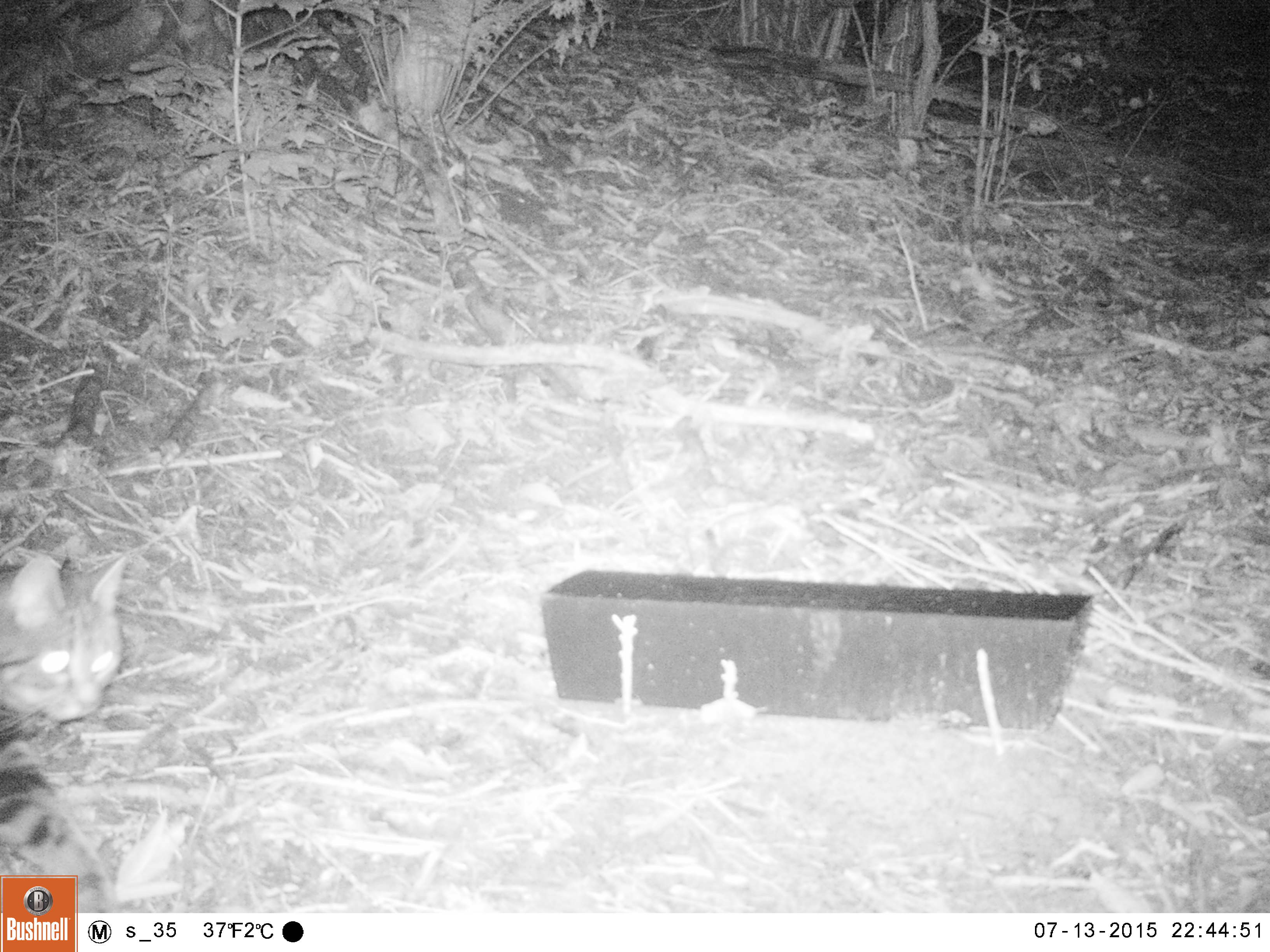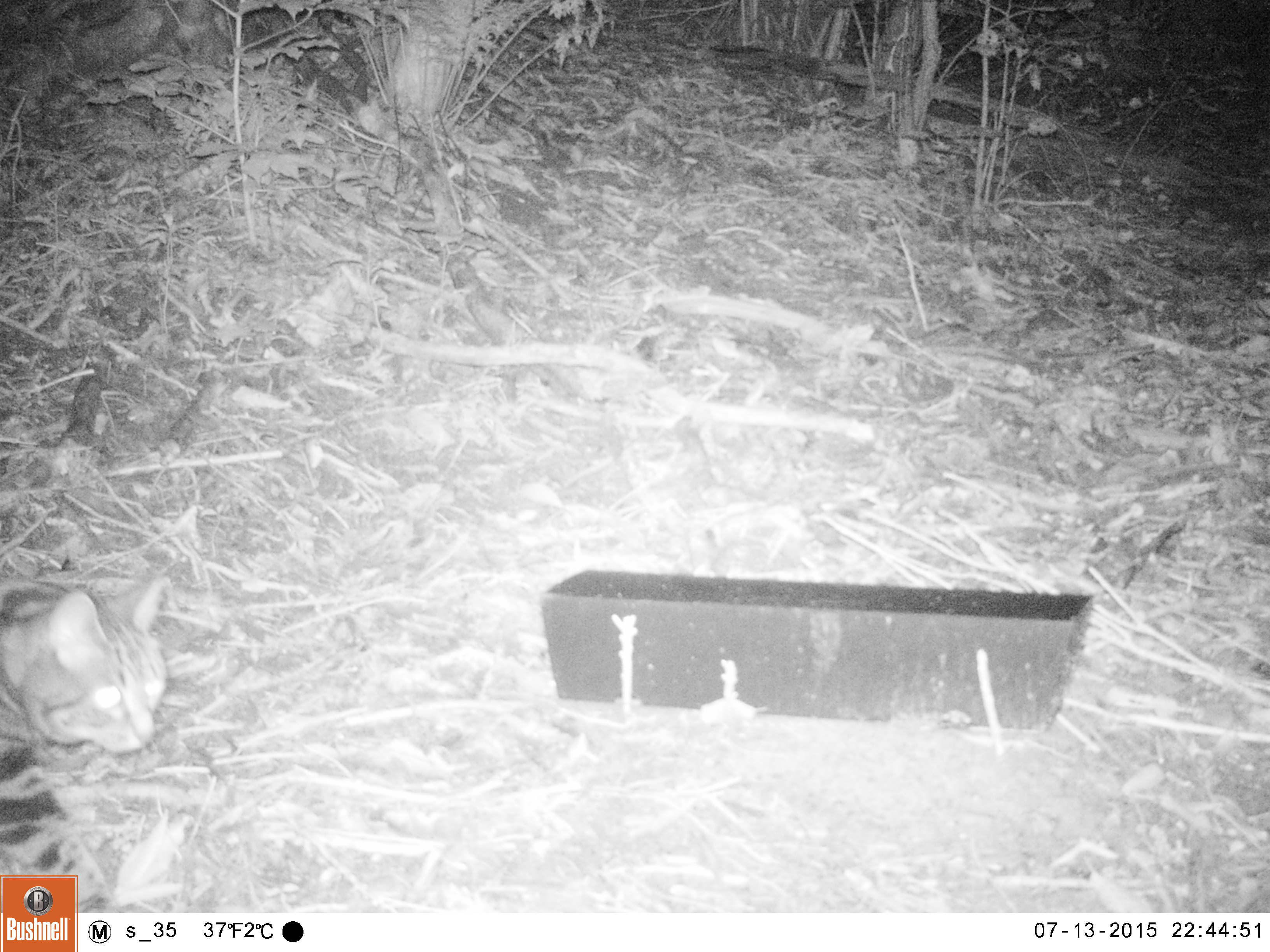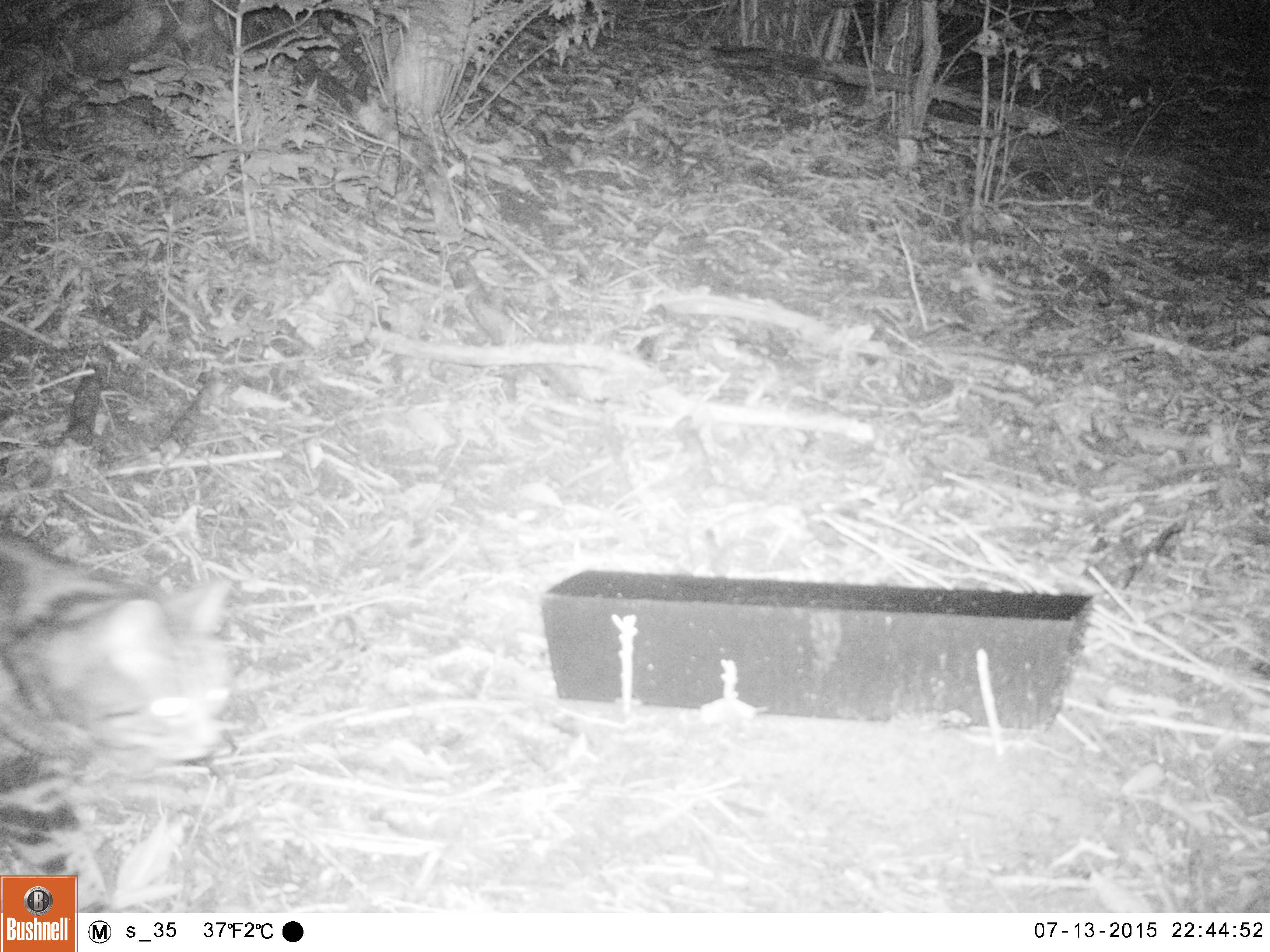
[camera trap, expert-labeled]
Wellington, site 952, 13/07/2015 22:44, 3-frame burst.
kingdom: Animalia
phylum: Chordata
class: Mammalia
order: Carnivora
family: Felidae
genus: Felis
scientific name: Felis catus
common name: cat